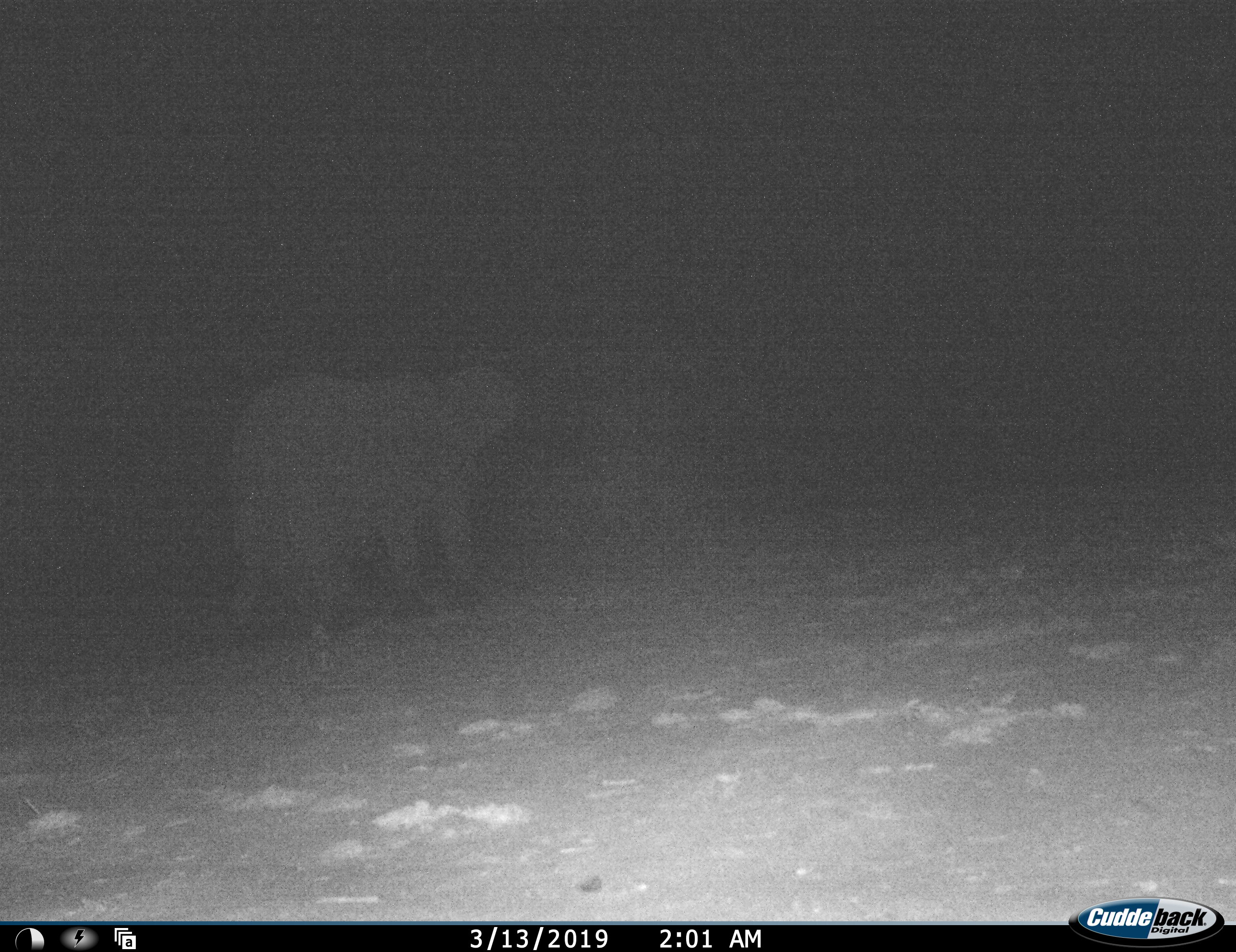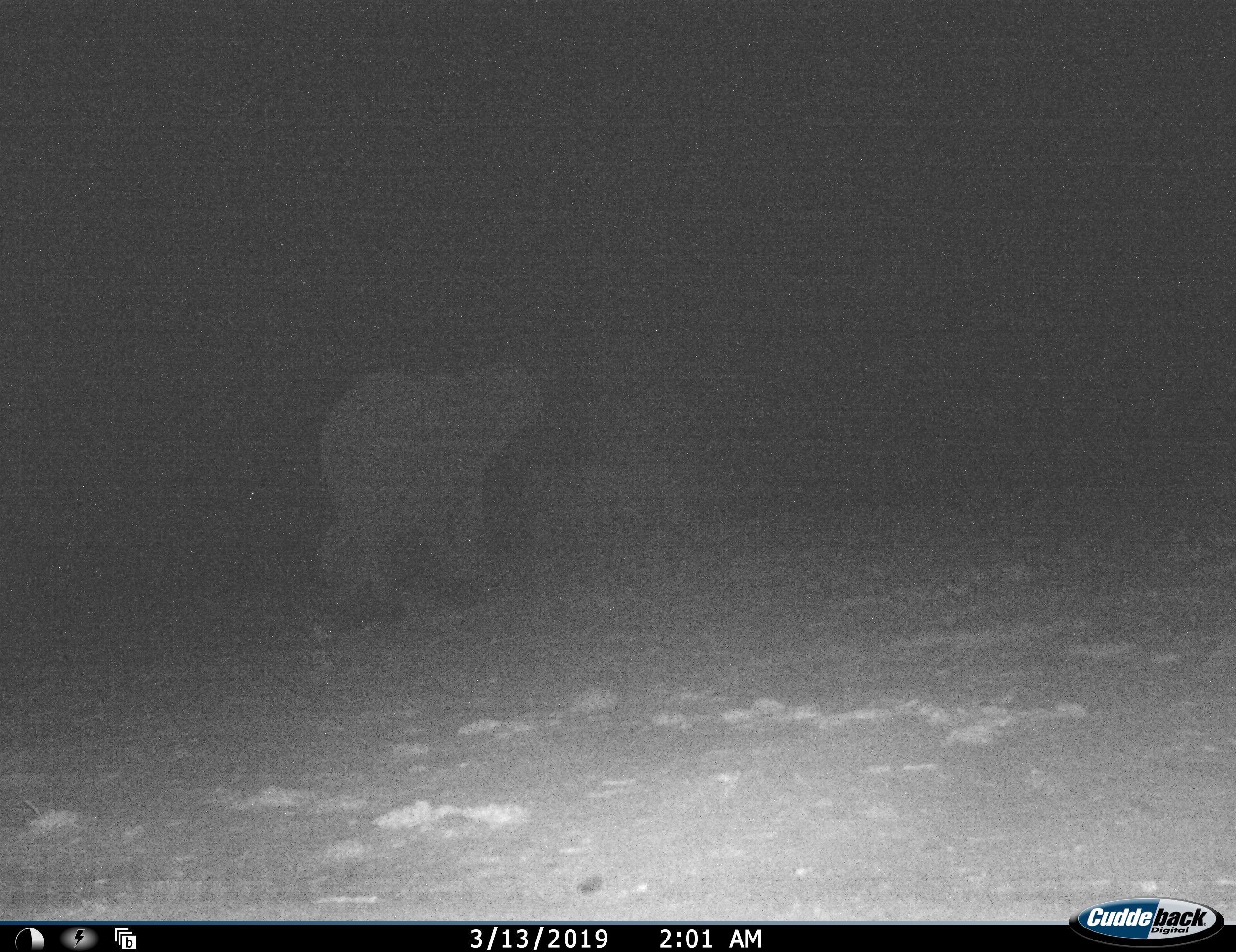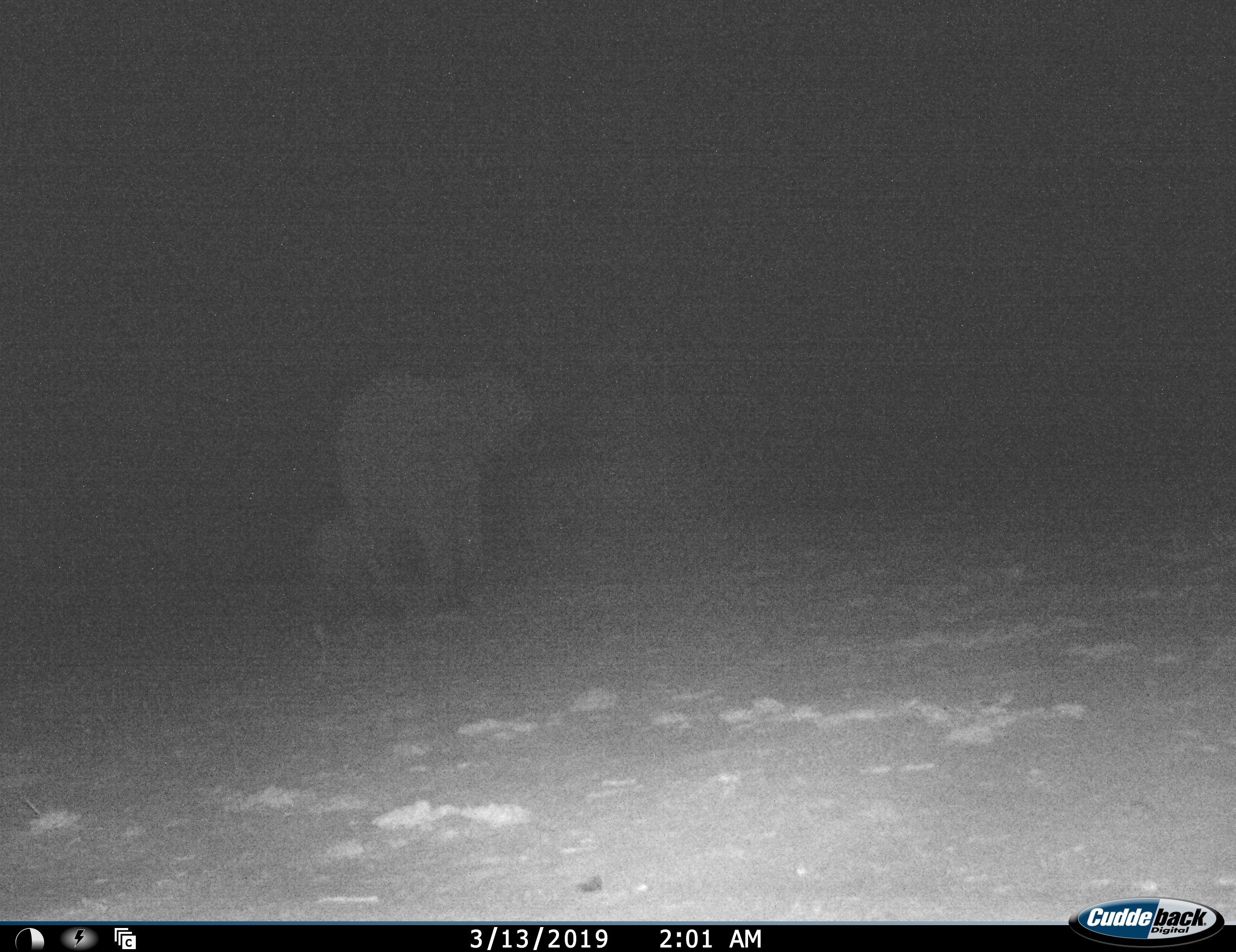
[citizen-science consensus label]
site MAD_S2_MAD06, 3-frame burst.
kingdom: Animalia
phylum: Chordata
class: Mammalia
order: Proboscidea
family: Elephantidae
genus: Loxodonta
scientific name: Loxodonta africana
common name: african bush elephant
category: elephant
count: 1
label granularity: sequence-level